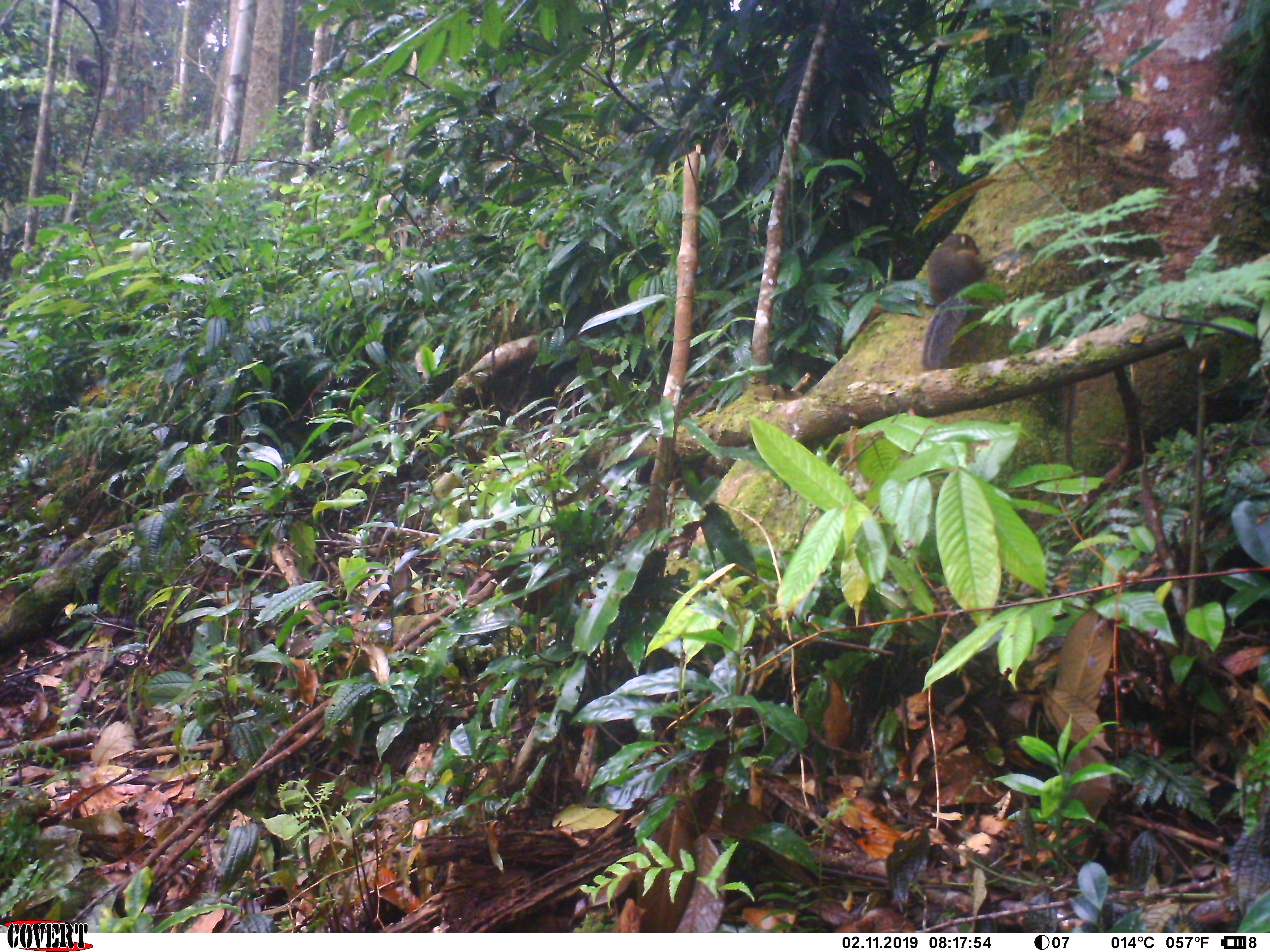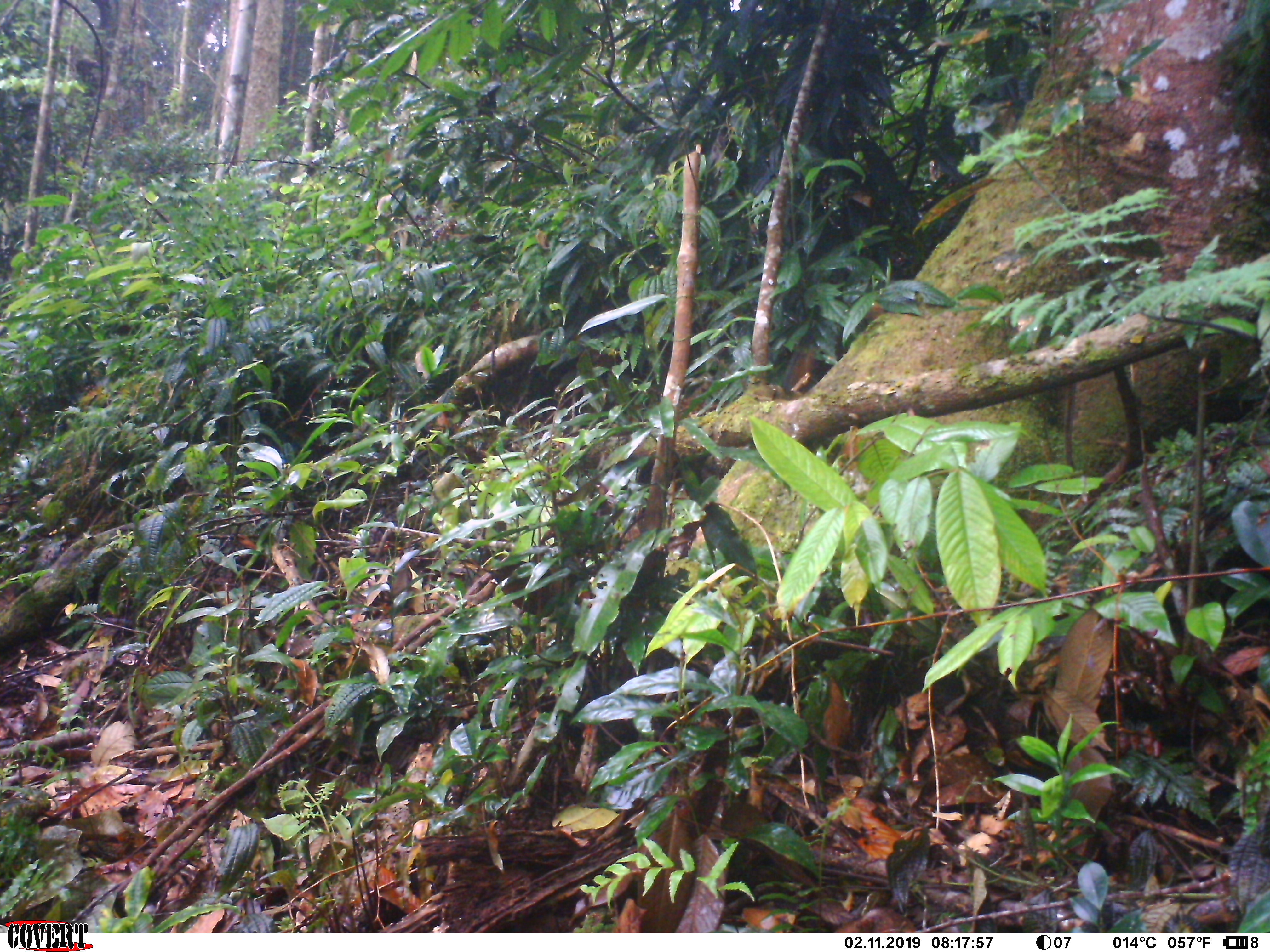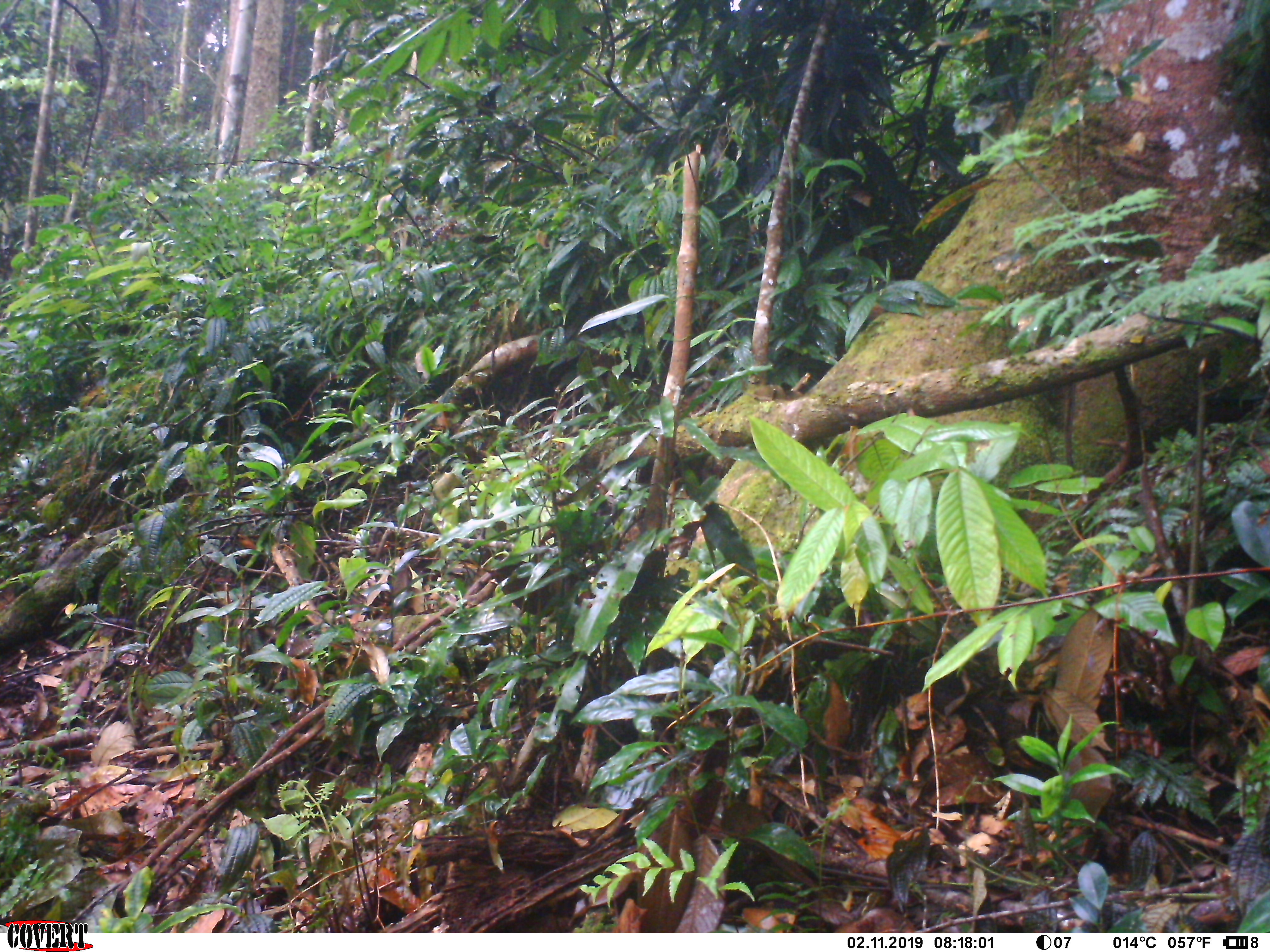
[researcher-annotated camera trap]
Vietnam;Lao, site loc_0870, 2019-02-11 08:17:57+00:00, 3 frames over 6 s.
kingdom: Animalia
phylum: Chordata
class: Mammalia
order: Rodentia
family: Sciuridae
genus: Dremomys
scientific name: Dremomys rufigenis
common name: red-cheeked squirrel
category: red cheeked squirrel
Red cheeked squirrel (red-cheeked squirrel) (Dremomys rufigenis). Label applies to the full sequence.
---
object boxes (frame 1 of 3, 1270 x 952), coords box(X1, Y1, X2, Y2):
red cheeked squirrel: box(920, 232, 993, 370)